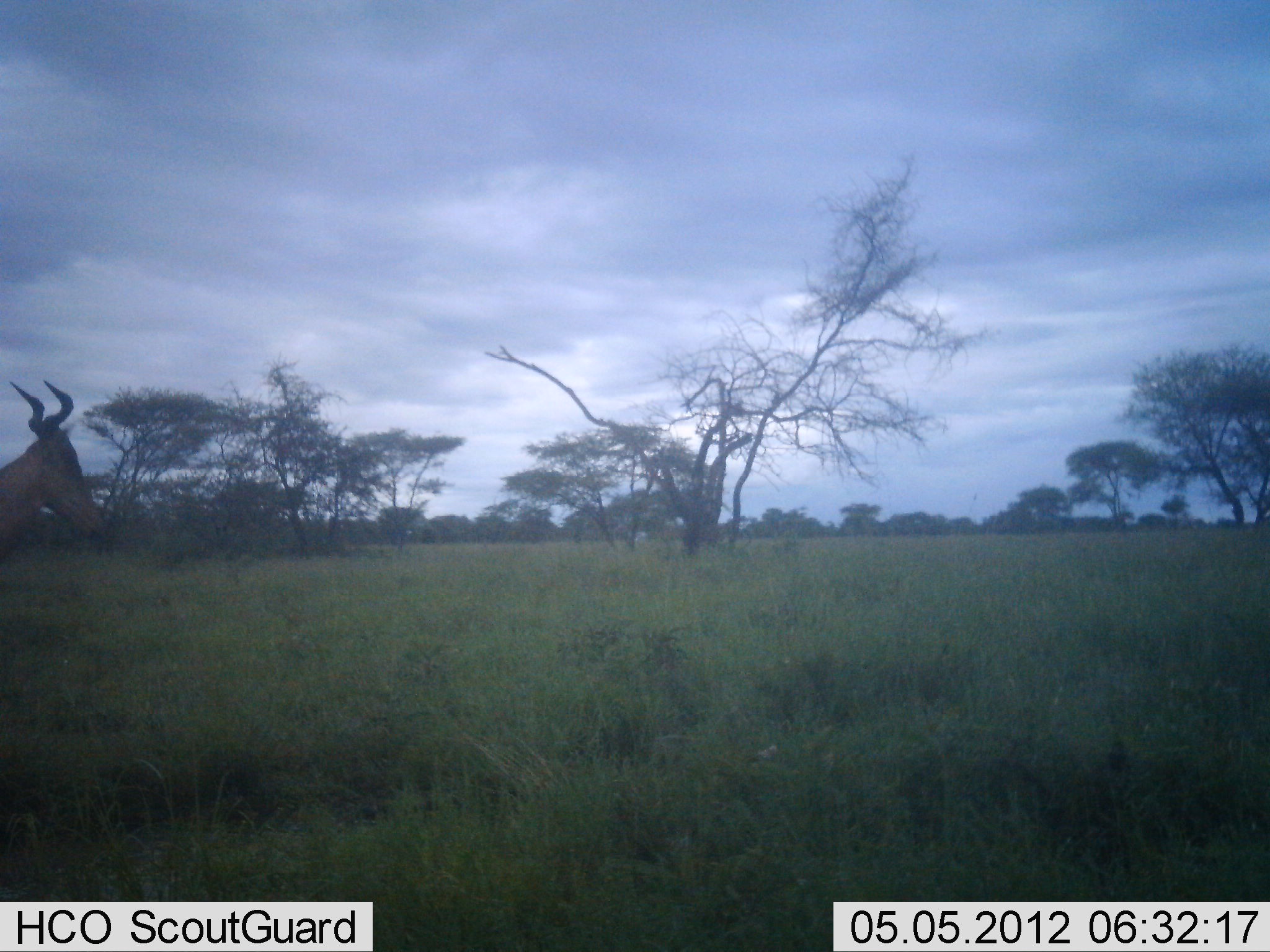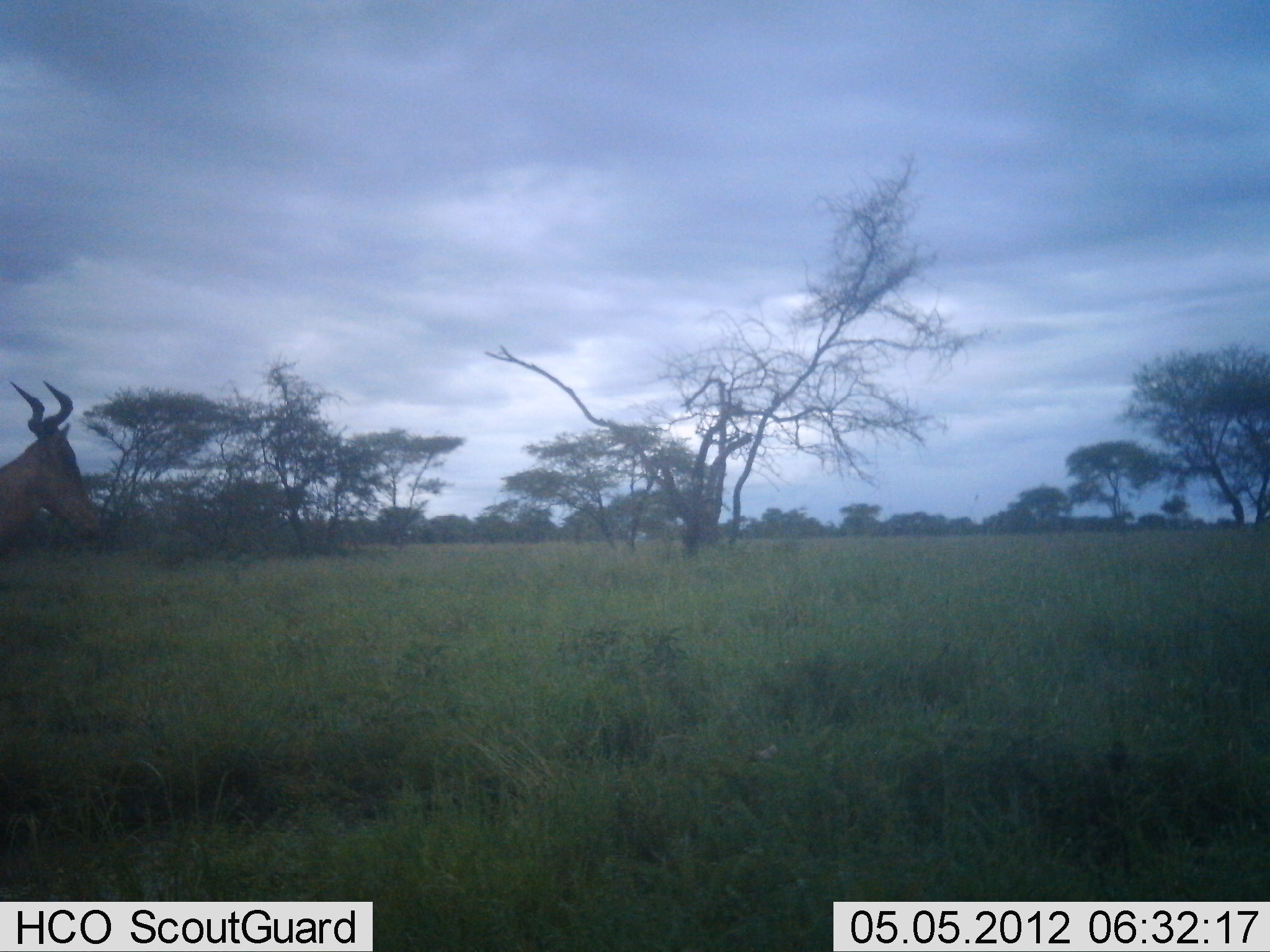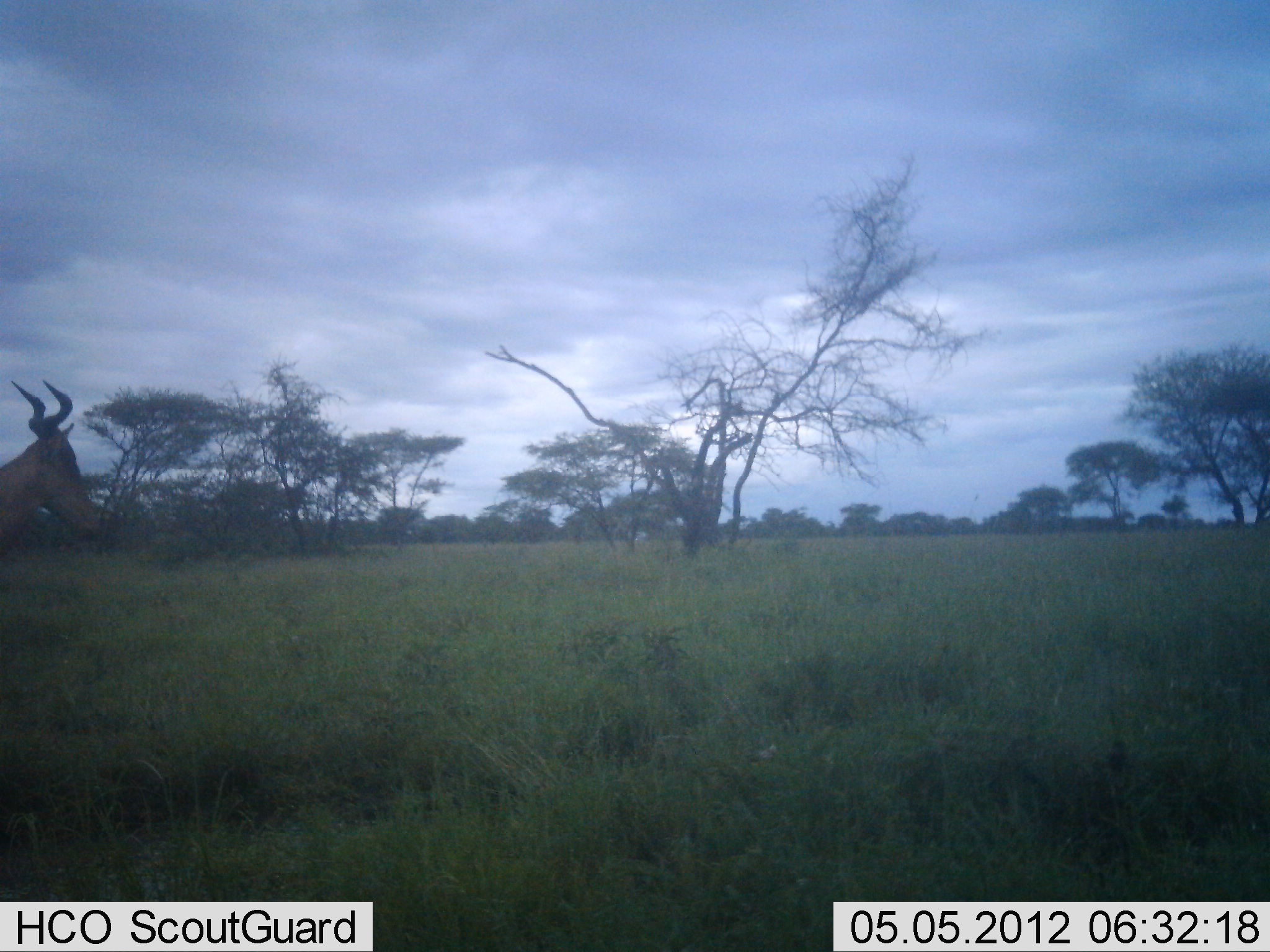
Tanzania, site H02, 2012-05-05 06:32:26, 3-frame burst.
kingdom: Animalia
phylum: Chordata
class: Mammalia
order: Artiodactyla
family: Bovidae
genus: Alcelaphus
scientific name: Alcelaphus buselaphus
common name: hartebeest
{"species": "hartebeest (Alcelaphus buselaphus)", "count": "1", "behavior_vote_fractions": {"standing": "91%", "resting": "0%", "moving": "9%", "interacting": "0%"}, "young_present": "0%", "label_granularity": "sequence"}